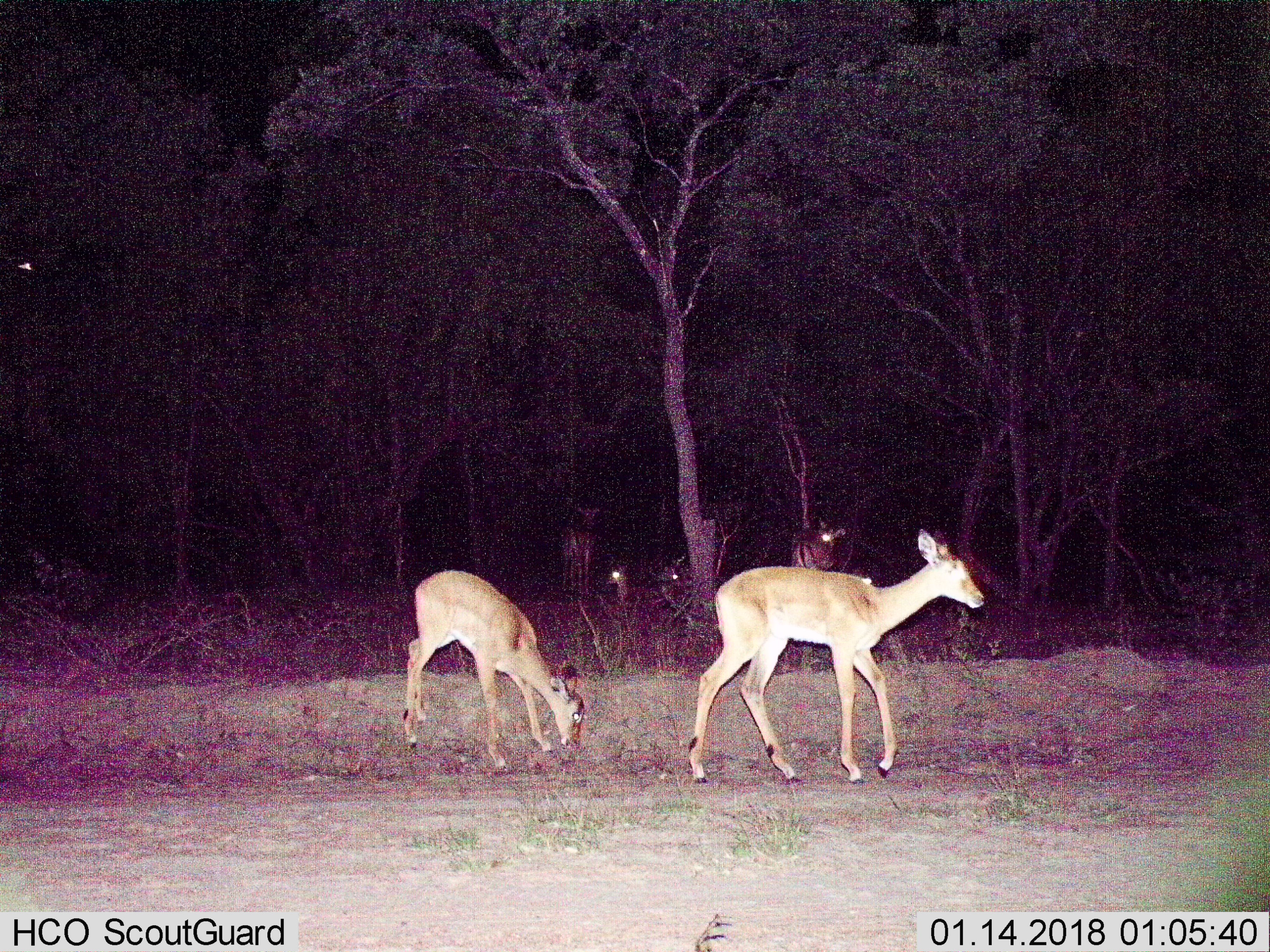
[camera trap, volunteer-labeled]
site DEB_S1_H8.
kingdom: Animalia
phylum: Chordata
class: Mammalia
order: Artiodactyla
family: Bovidae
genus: Aepyceros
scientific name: Aepyceros melampus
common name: impala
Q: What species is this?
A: Impala (Aepyceros melampus).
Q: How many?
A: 6.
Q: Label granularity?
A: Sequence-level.